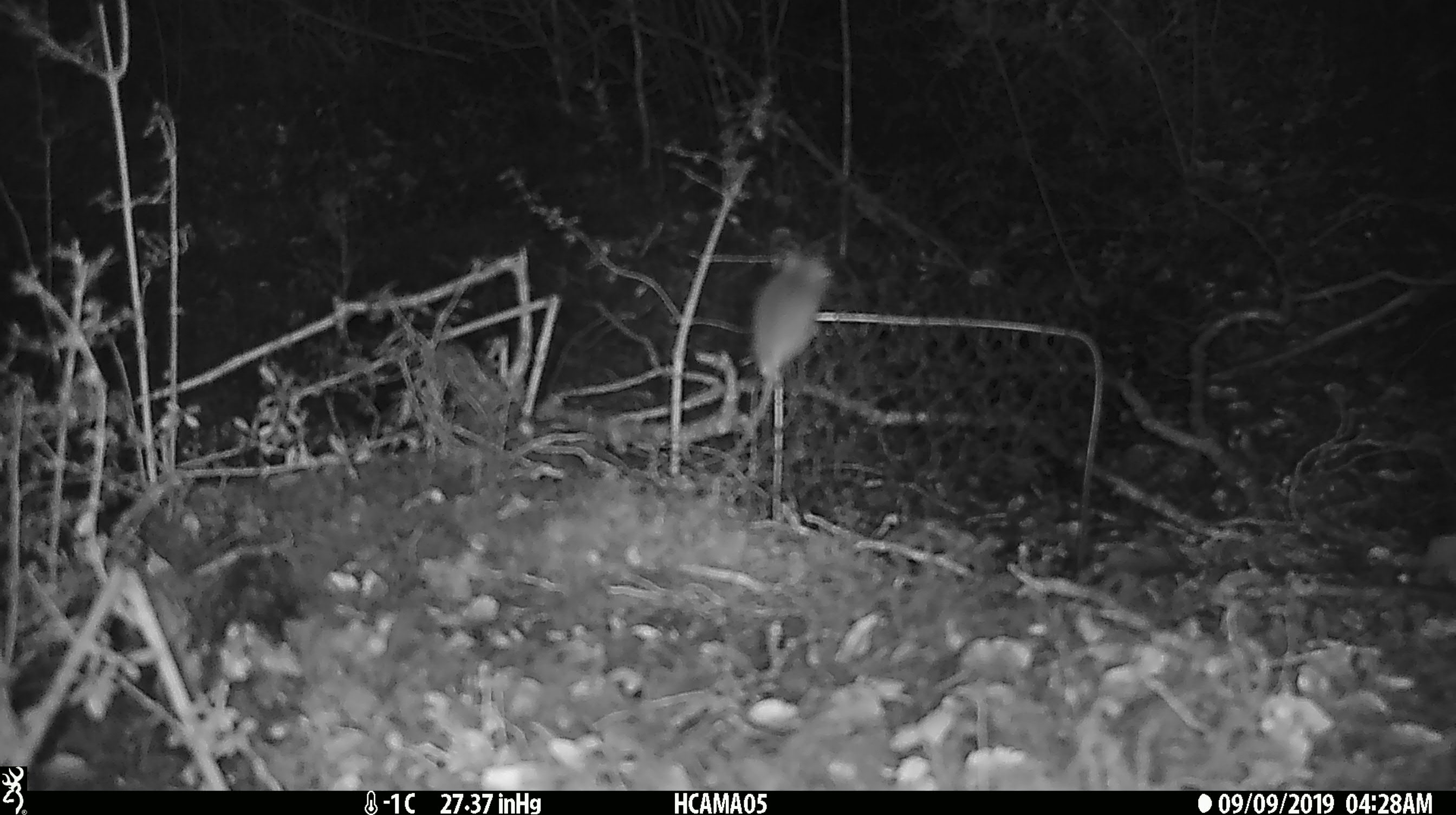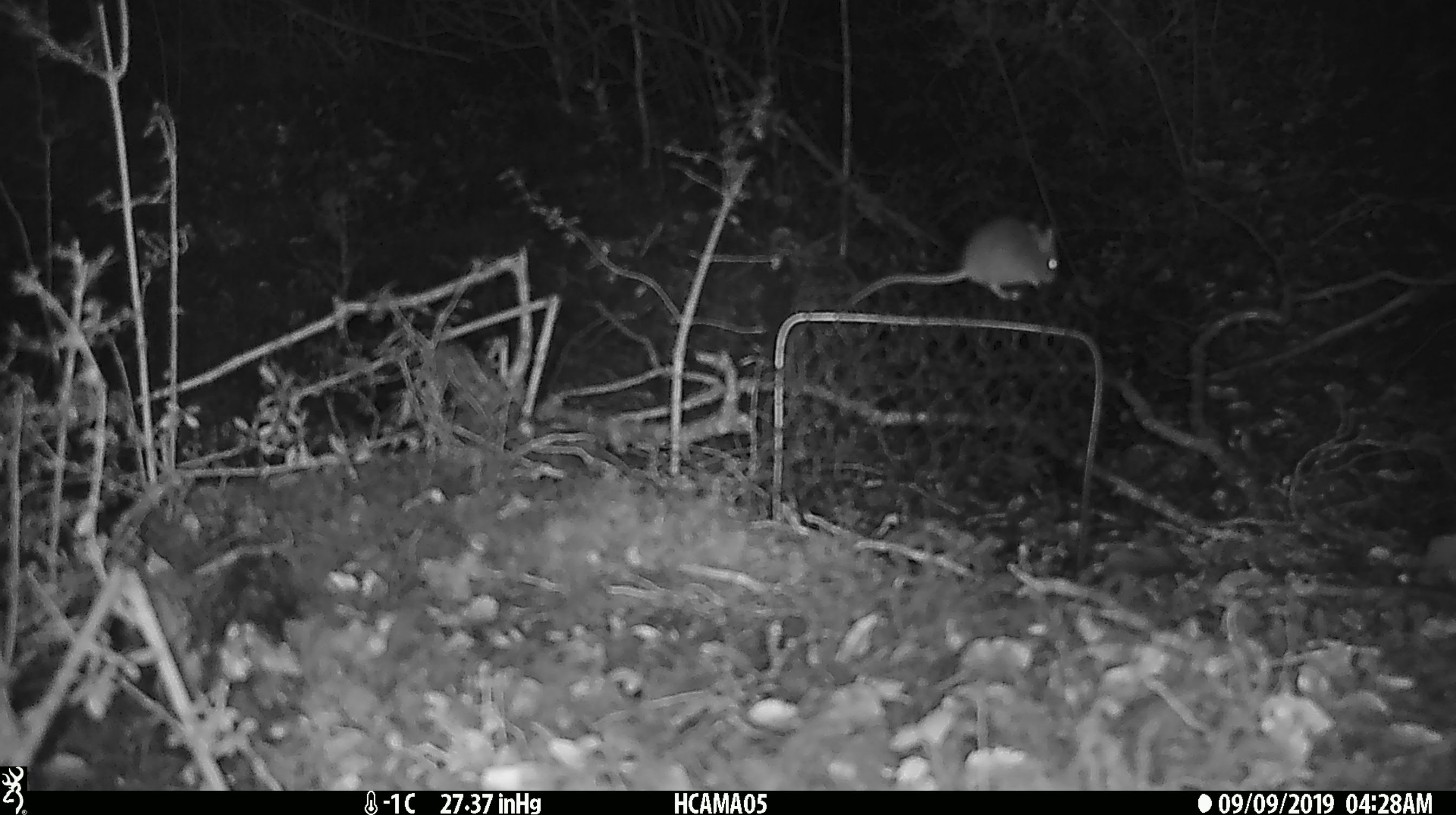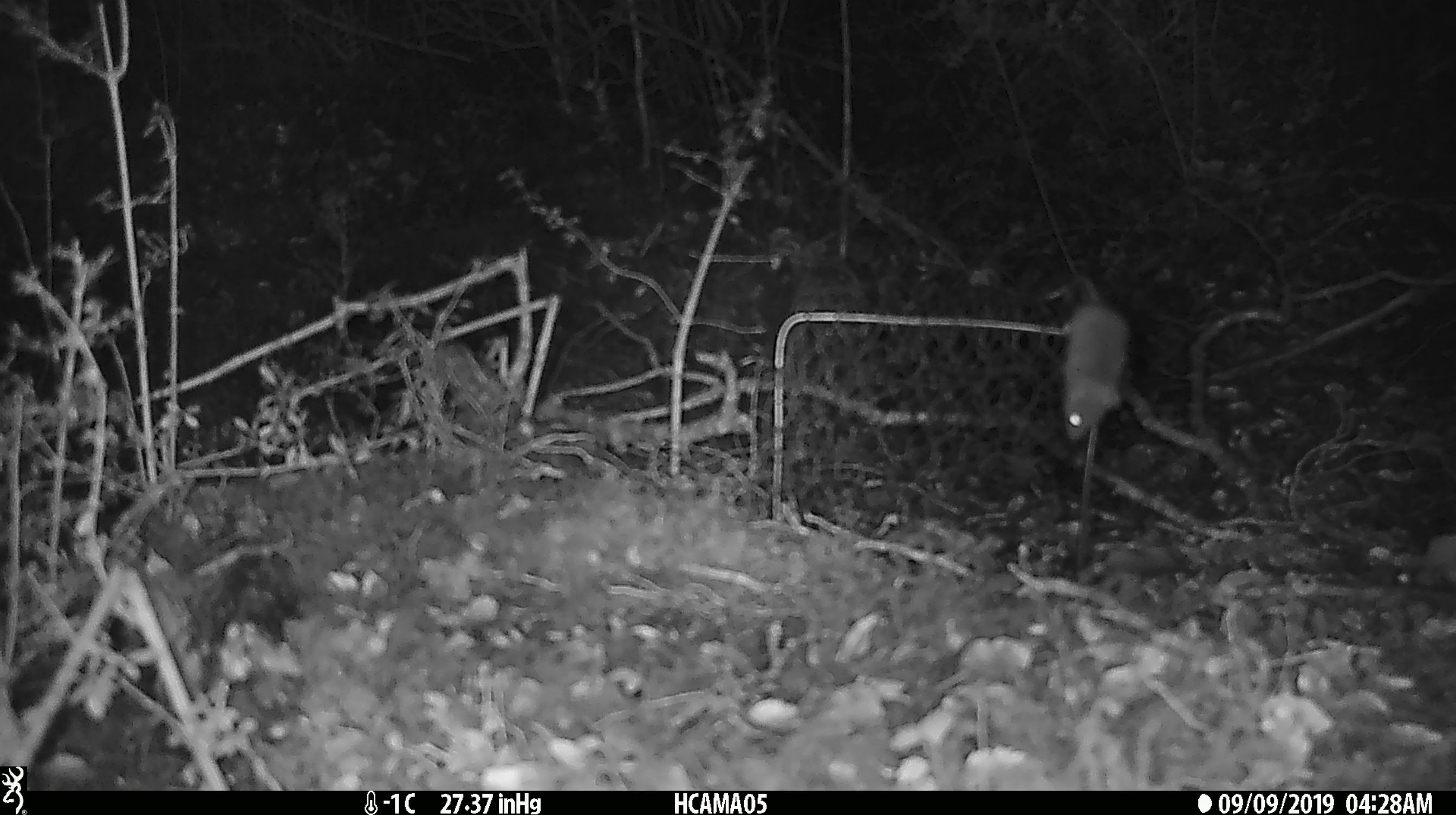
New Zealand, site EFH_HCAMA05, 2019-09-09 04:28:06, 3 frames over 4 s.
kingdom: Animalia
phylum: Chordata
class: Mammalia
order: Rodentia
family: Muridae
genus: Mus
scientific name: Mus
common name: mouse